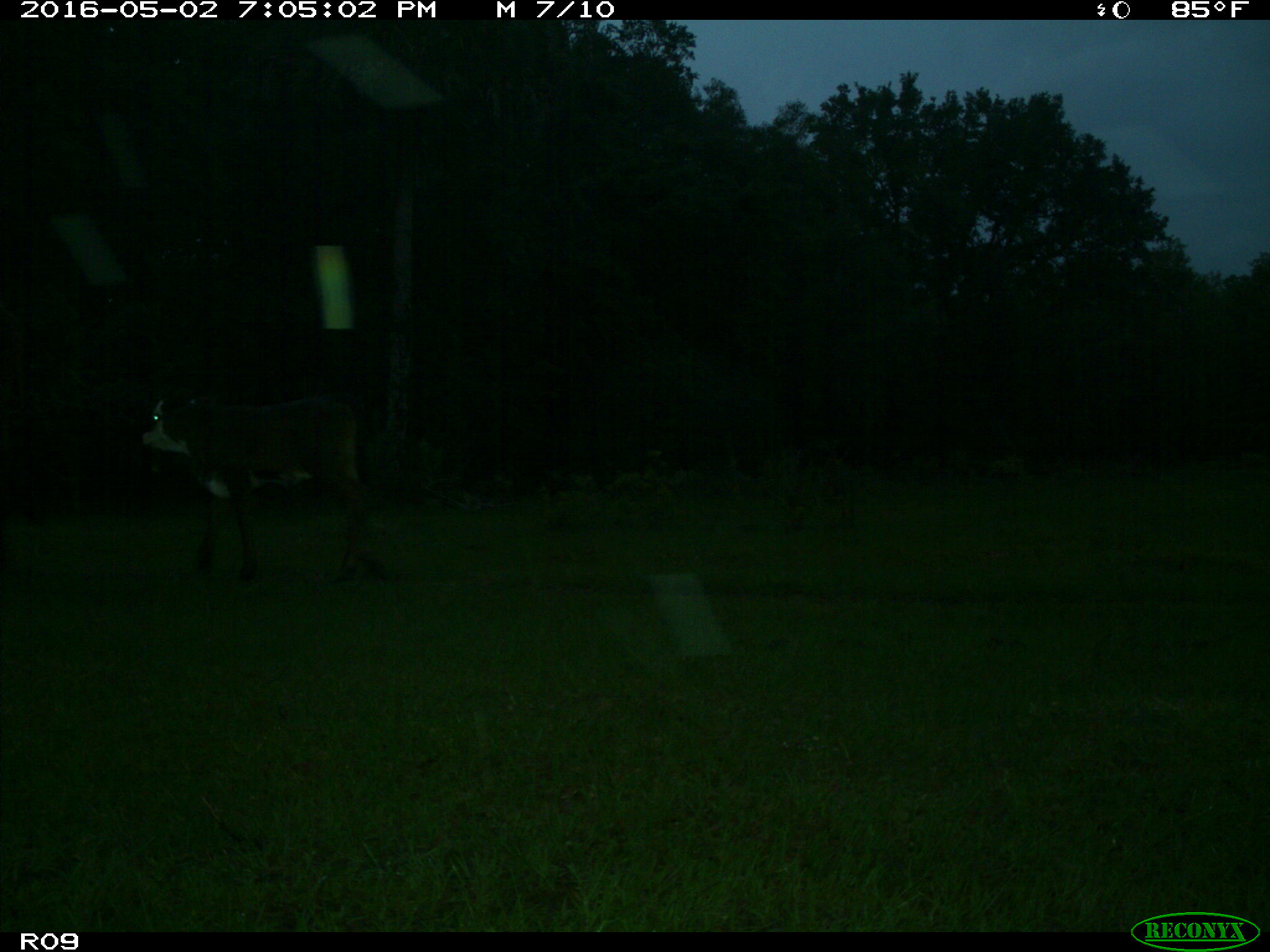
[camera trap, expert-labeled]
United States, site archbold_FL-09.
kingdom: Animalia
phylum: Chordata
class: Mammalia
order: Artiodactyla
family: Bovidae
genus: Bos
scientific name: Bos taurus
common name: domestic cow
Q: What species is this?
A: Bos taurus (domestic cow).